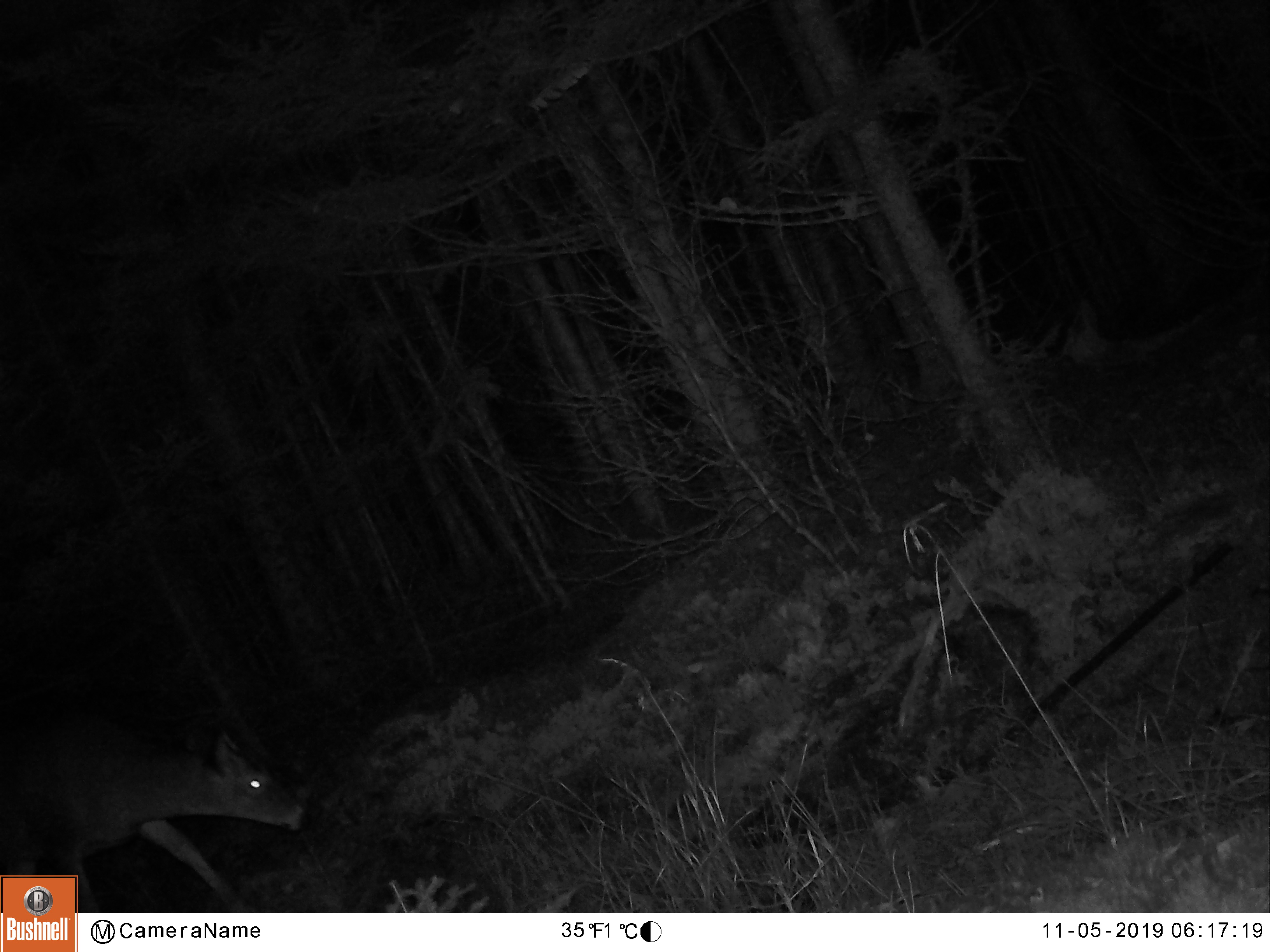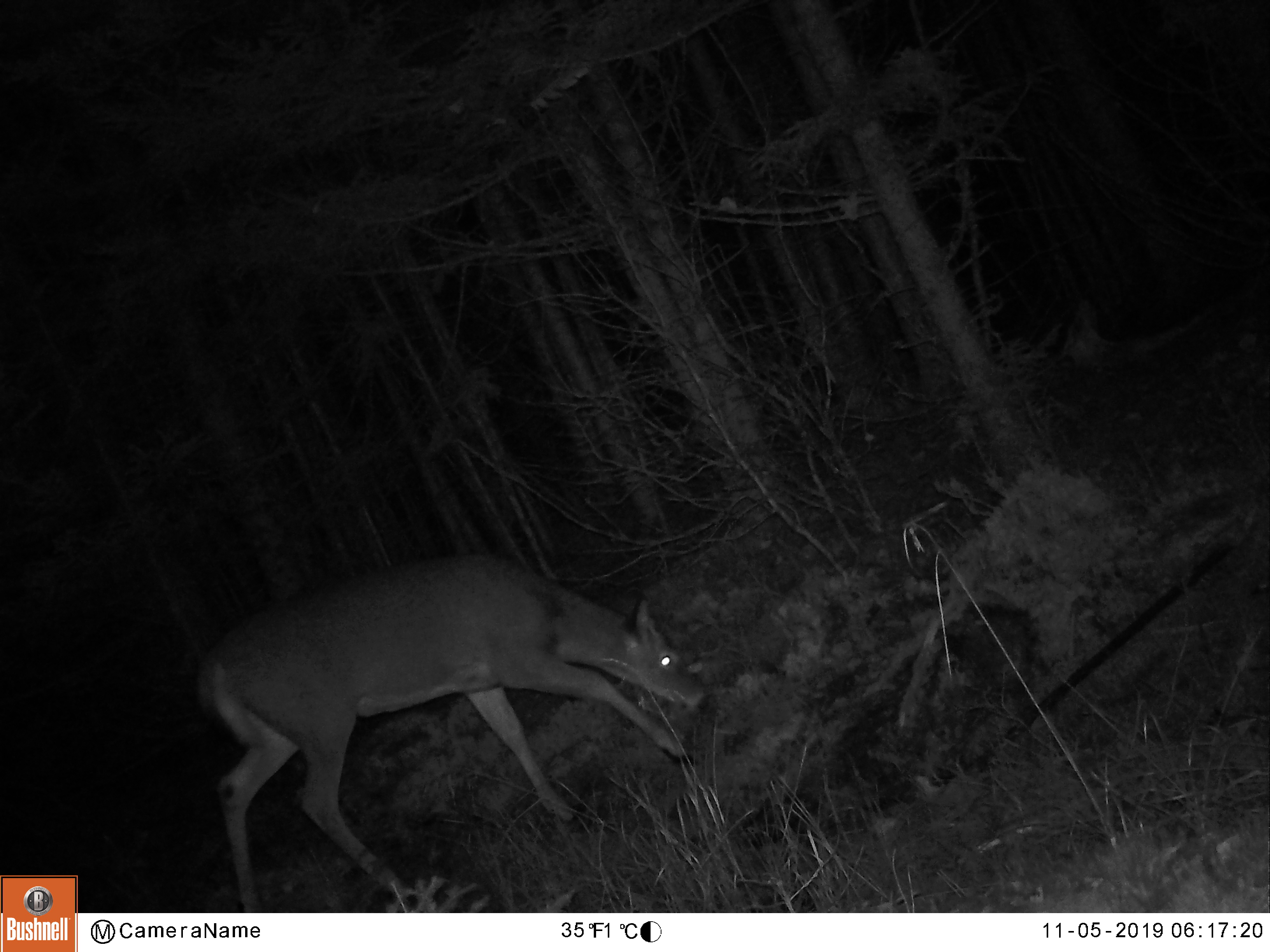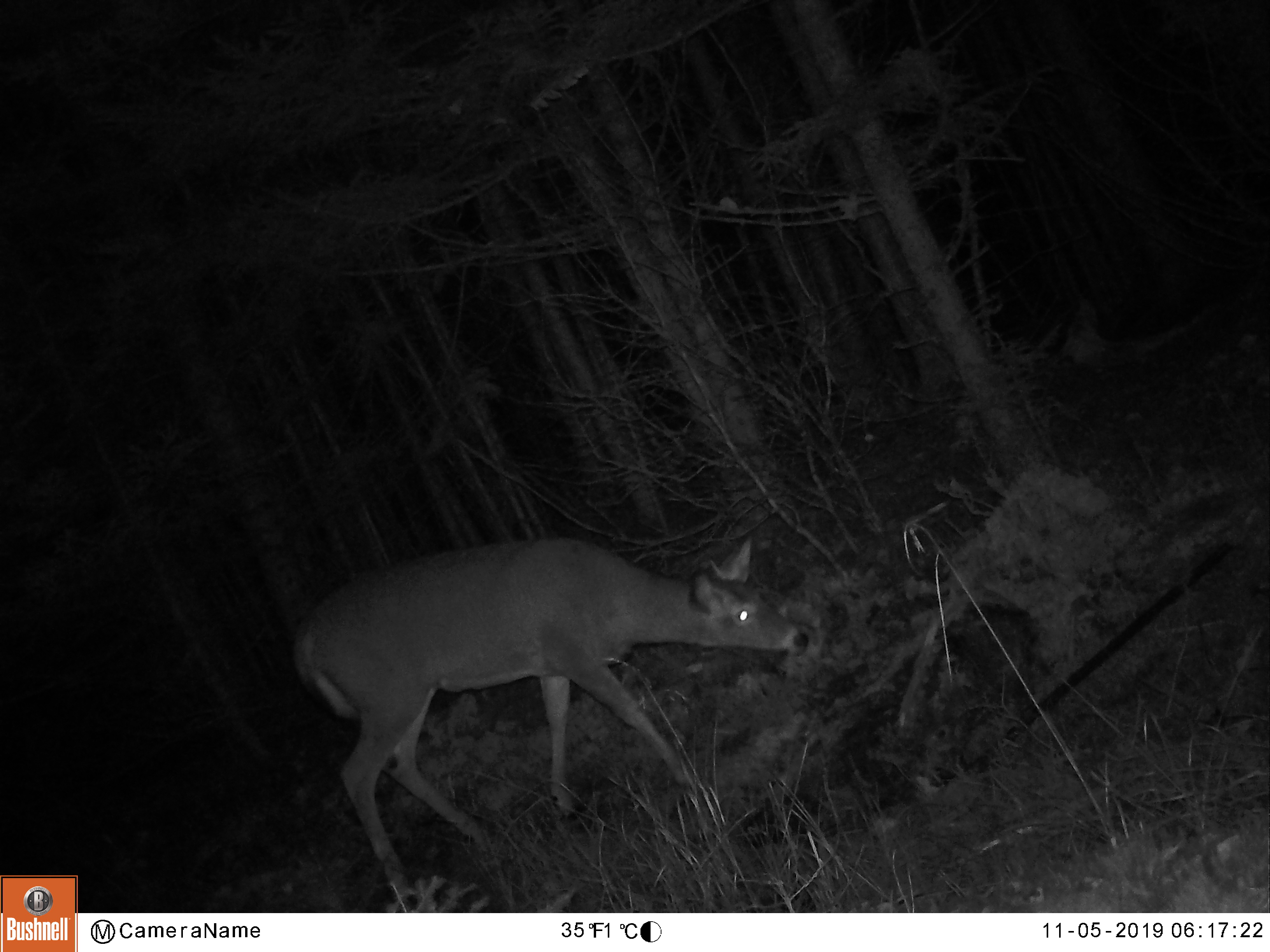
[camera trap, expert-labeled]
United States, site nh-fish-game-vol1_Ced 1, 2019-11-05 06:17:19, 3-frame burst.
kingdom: Animalia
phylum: Chordata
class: Mammalia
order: Artiodactyla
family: Cervidae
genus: Odocoileus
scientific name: Odocoileus virginianus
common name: white-tailed deer